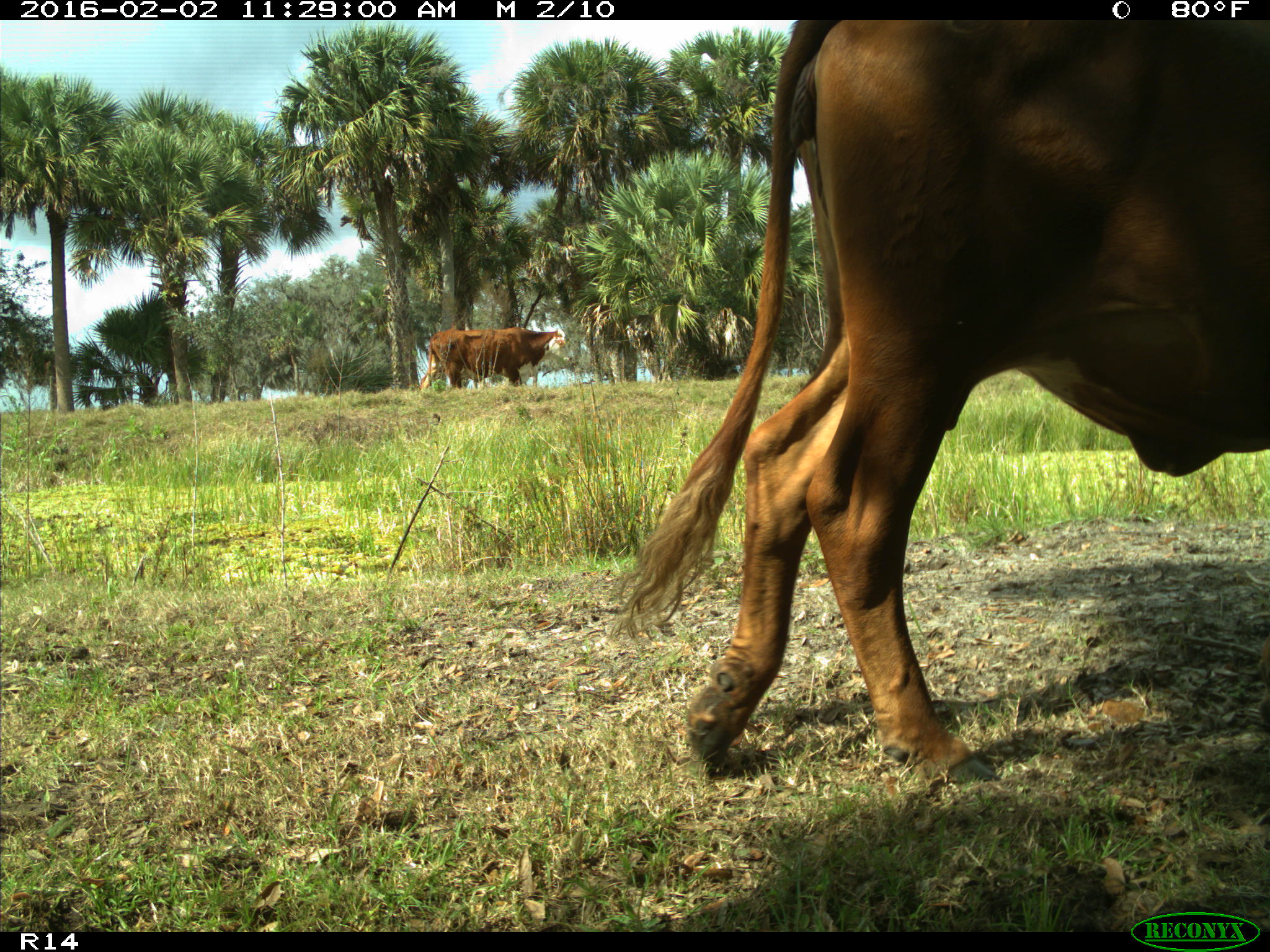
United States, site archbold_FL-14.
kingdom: Animalia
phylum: Chordata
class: Mammalia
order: Artiodactyla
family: Bovidae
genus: Bos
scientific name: Bos taurus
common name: domestic cow